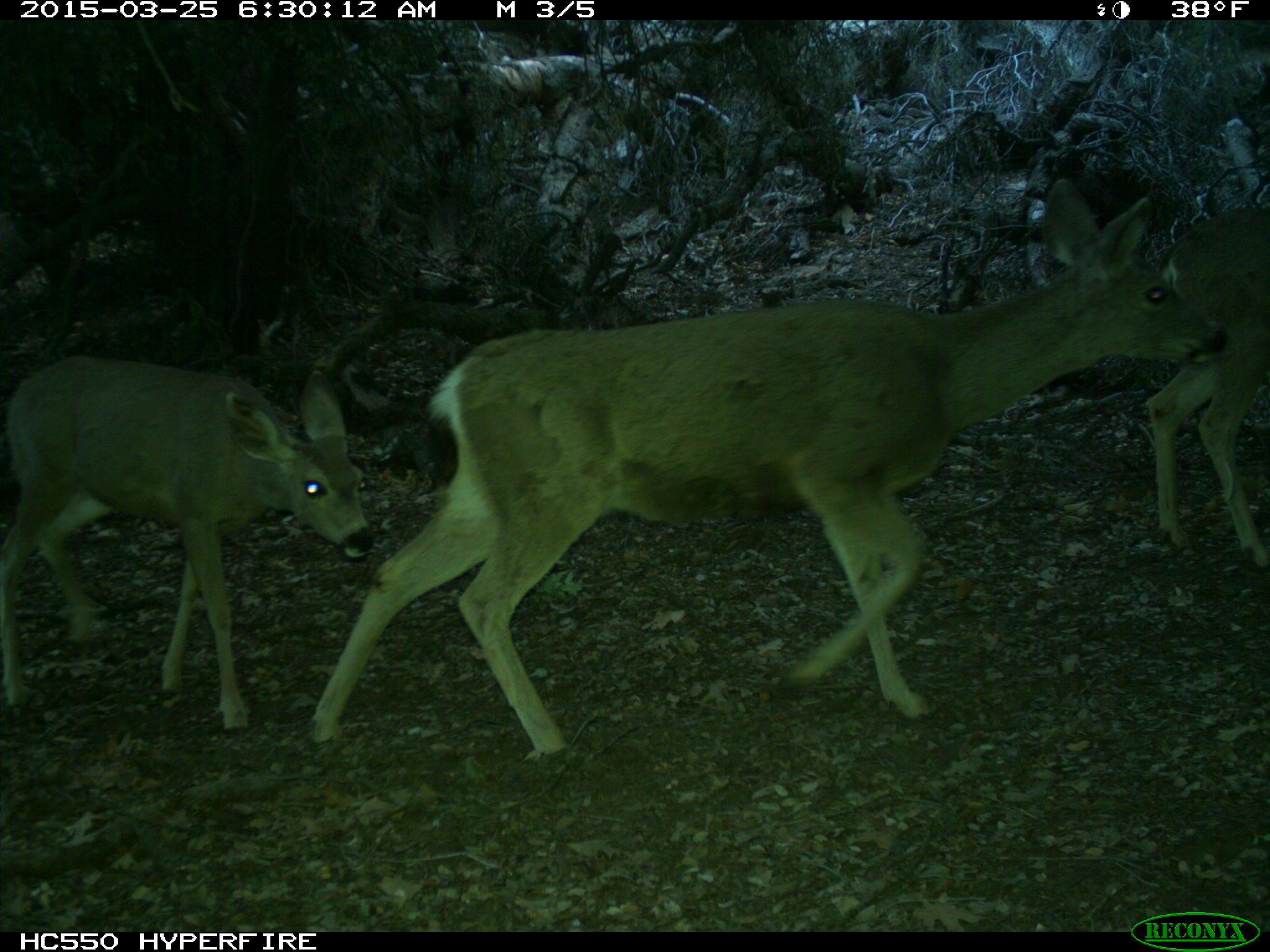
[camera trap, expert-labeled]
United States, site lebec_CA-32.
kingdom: Animalia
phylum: Chordata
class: Mammalia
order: Artiodactyla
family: Cervidae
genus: Odocoileus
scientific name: Odocoileus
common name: deer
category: unidentified deer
Unidentified deer (deer) (Odocoileus).